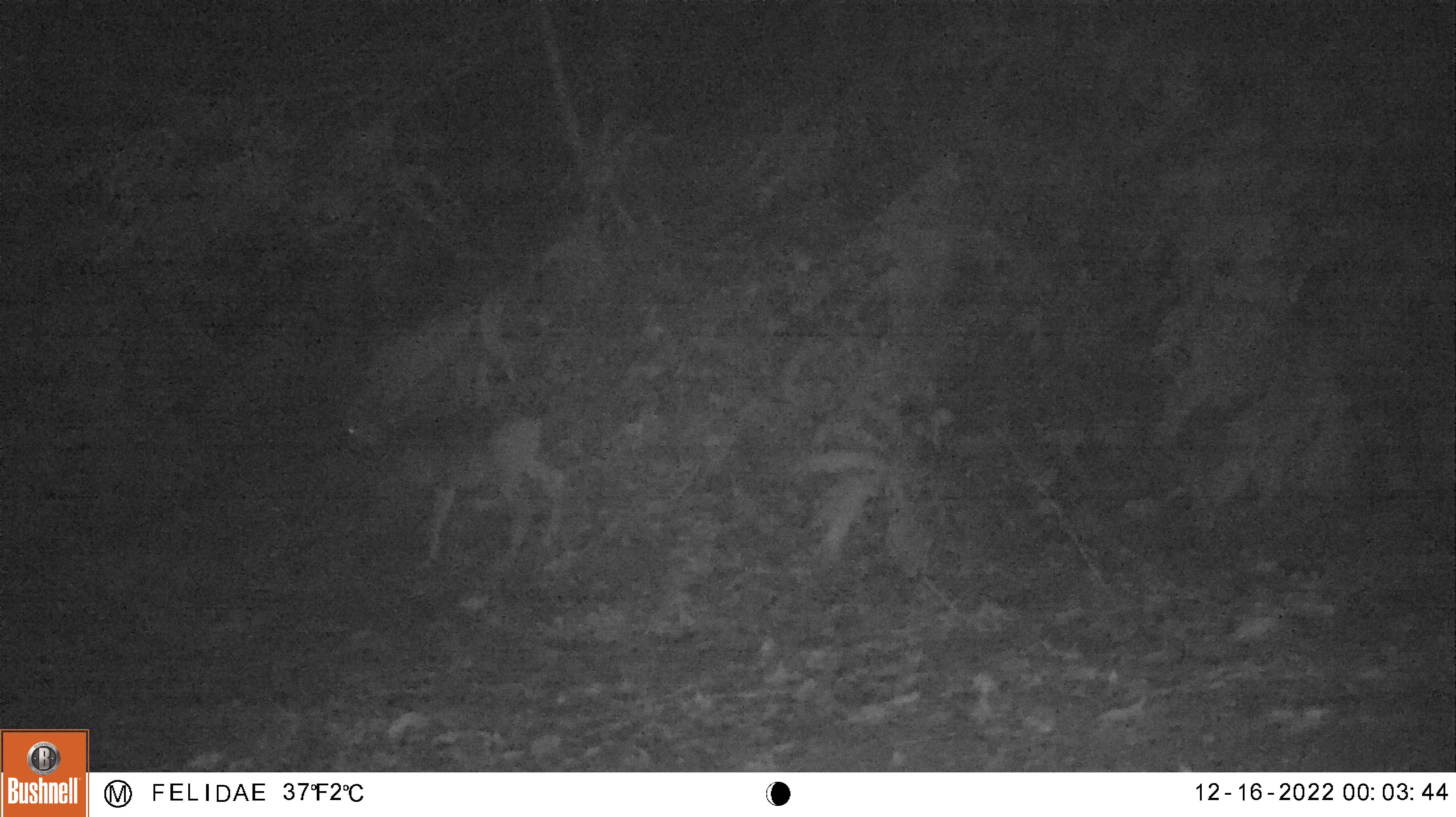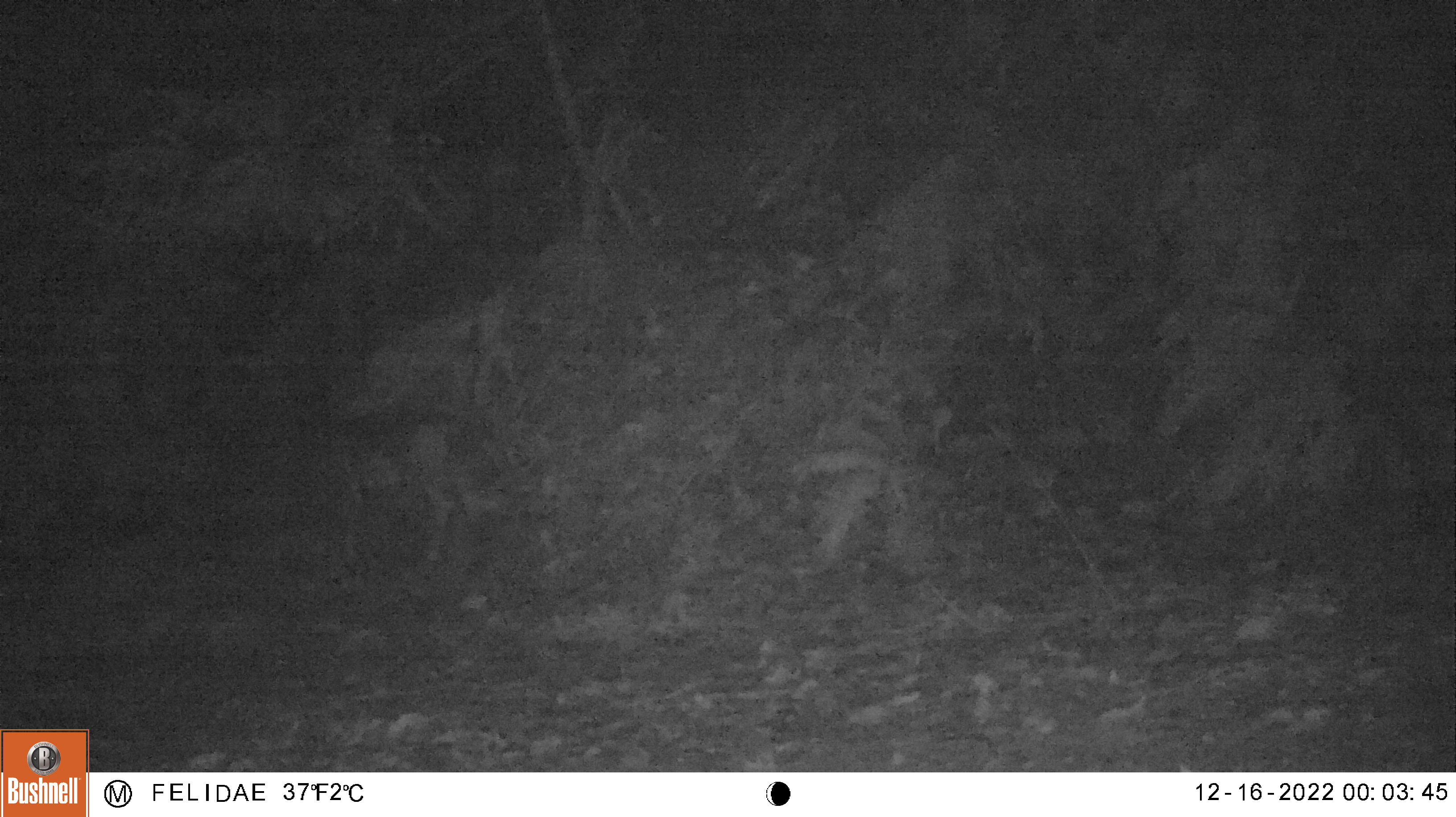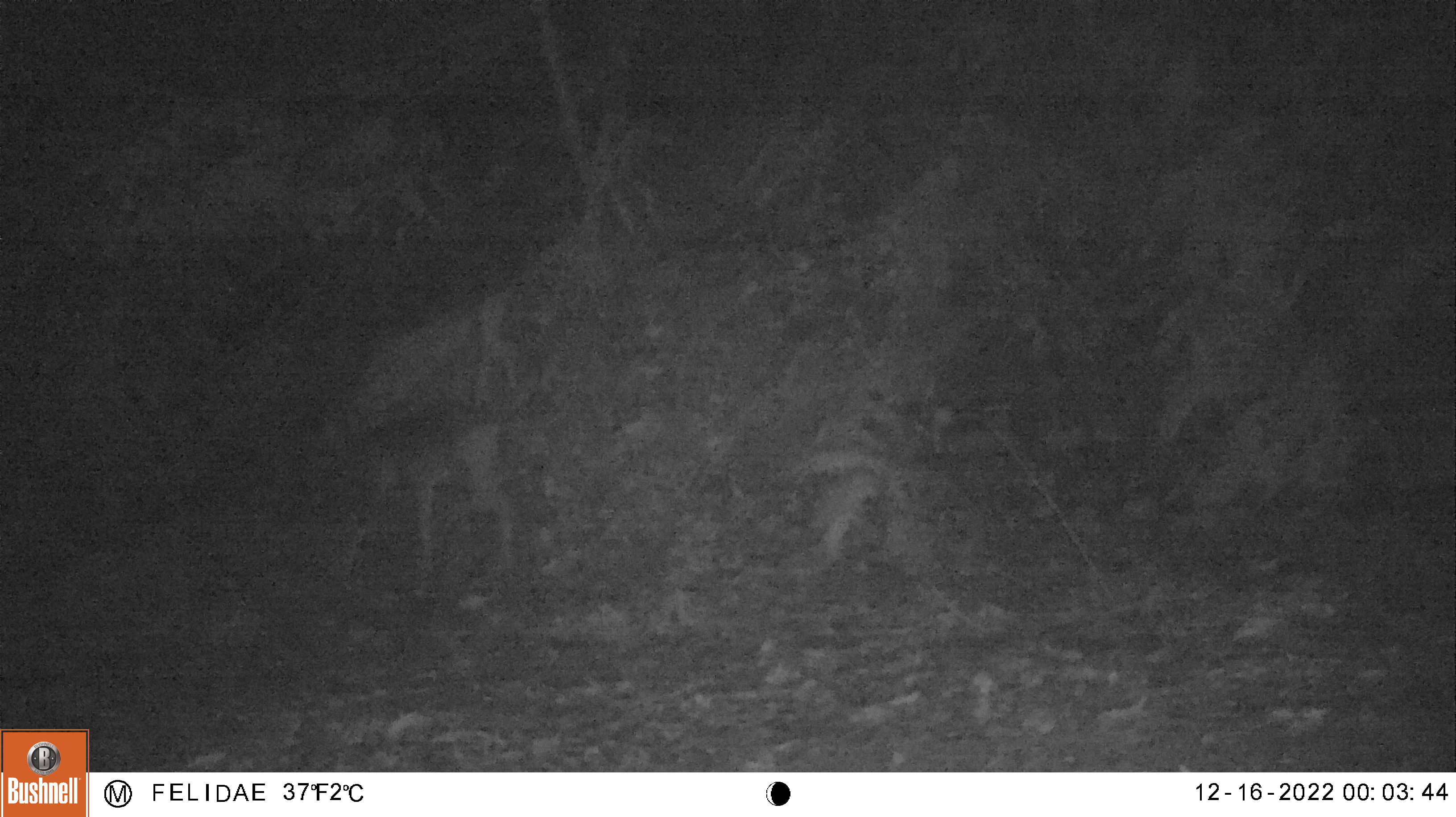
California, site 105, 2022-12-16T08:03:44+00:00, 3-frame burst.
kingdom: Animalia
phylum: Chordata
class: Mammalia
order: Artiodactyla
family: Cervidae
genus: Odocoileus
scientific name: Odocoileus hemionus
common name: mule deer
Mule deer (Odocoileus hemionus).